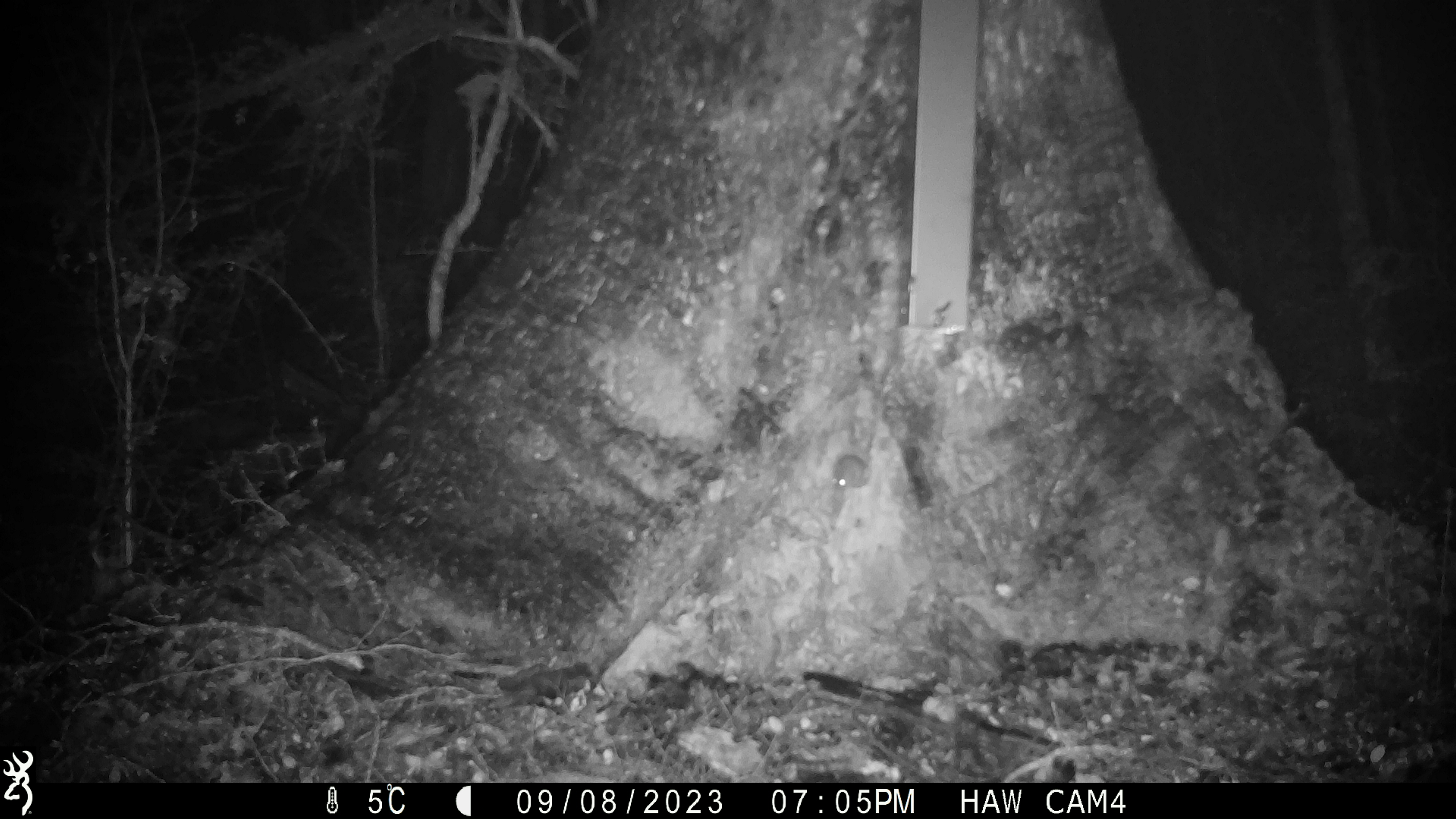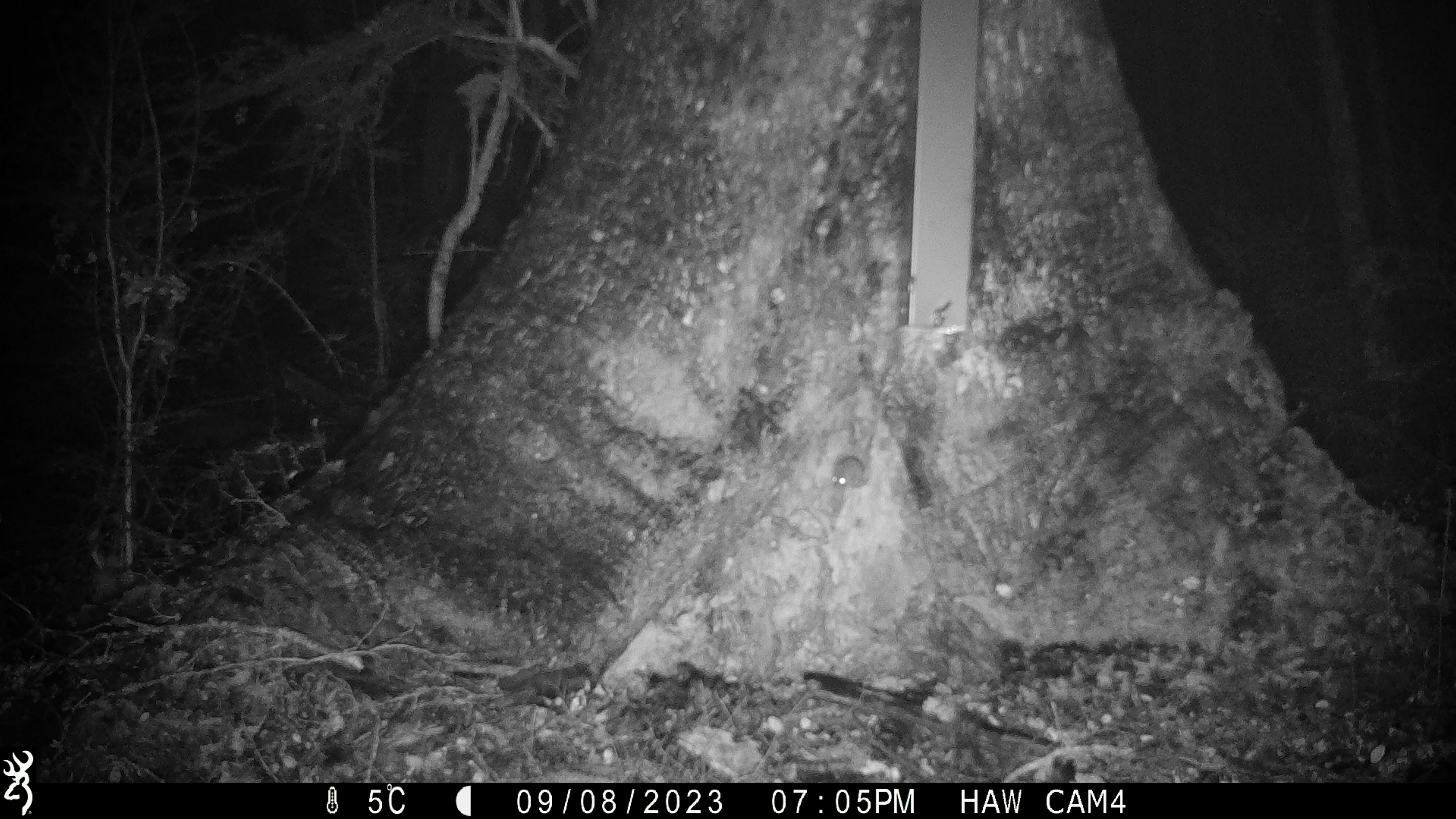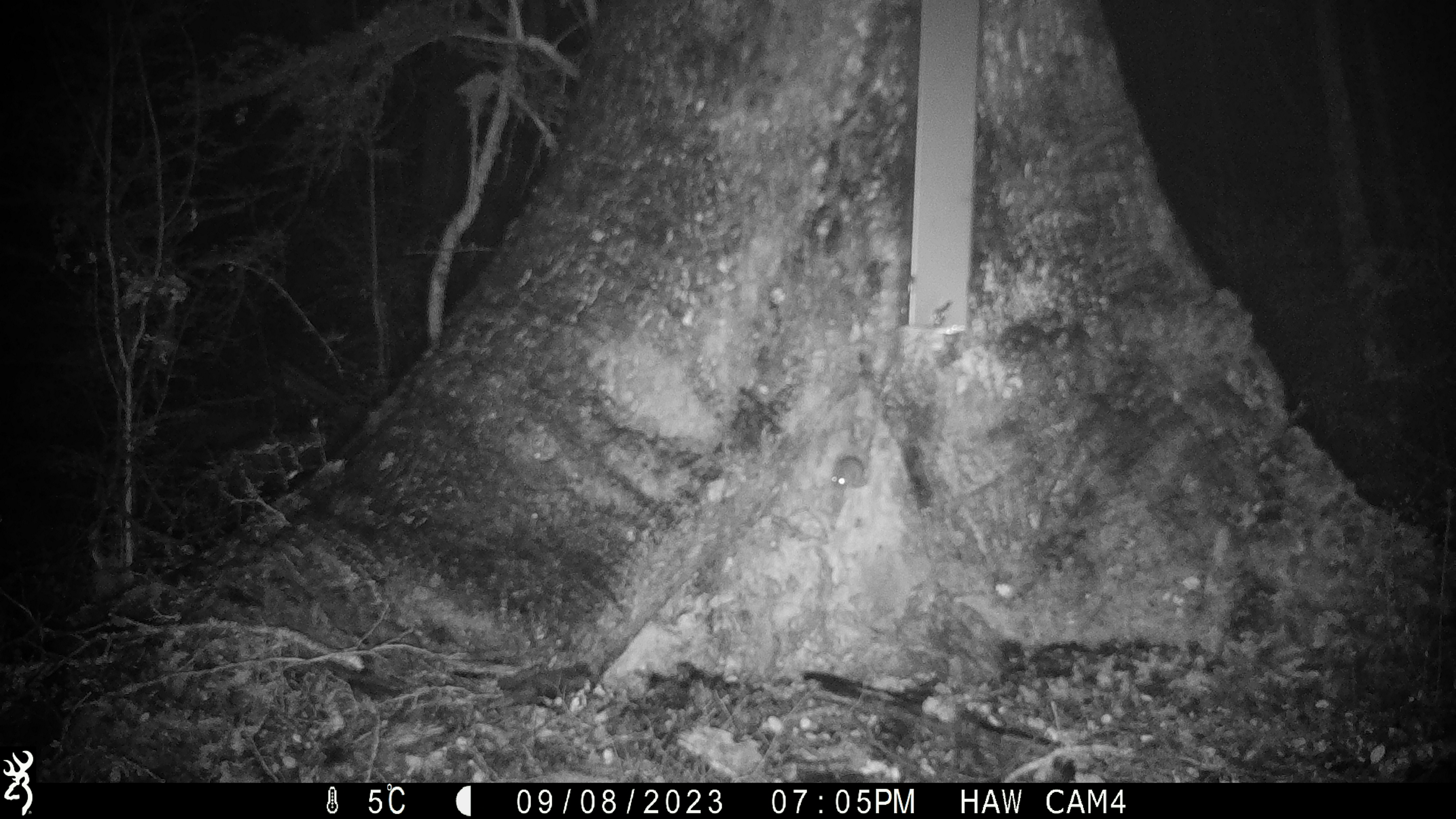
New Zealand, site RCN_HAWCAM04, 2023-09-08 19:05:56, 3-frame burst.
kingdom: Animalia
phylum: Chordata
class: Mammalia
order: Rodentia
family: Muridae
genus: Mus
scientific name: Mus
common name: mouse